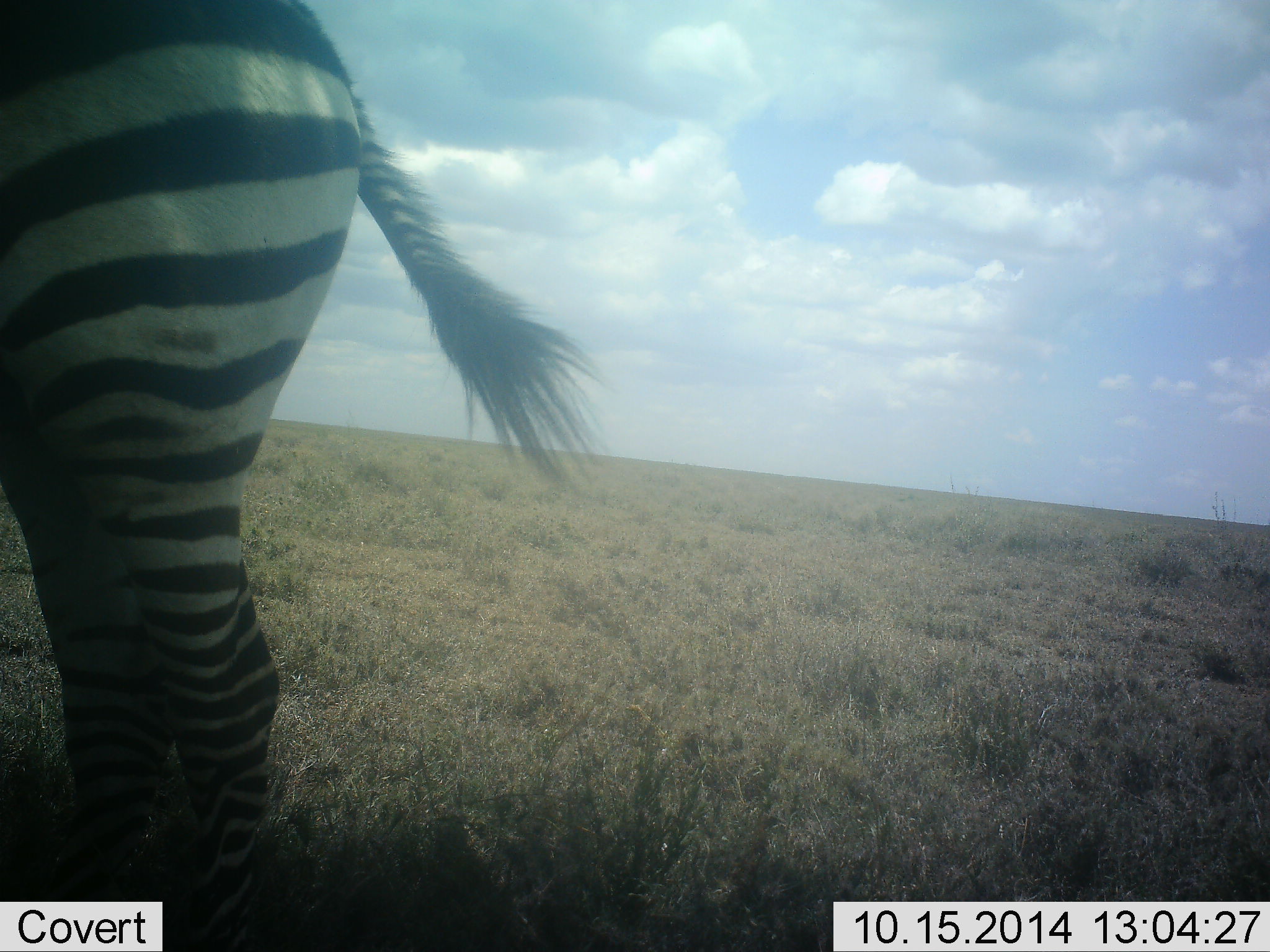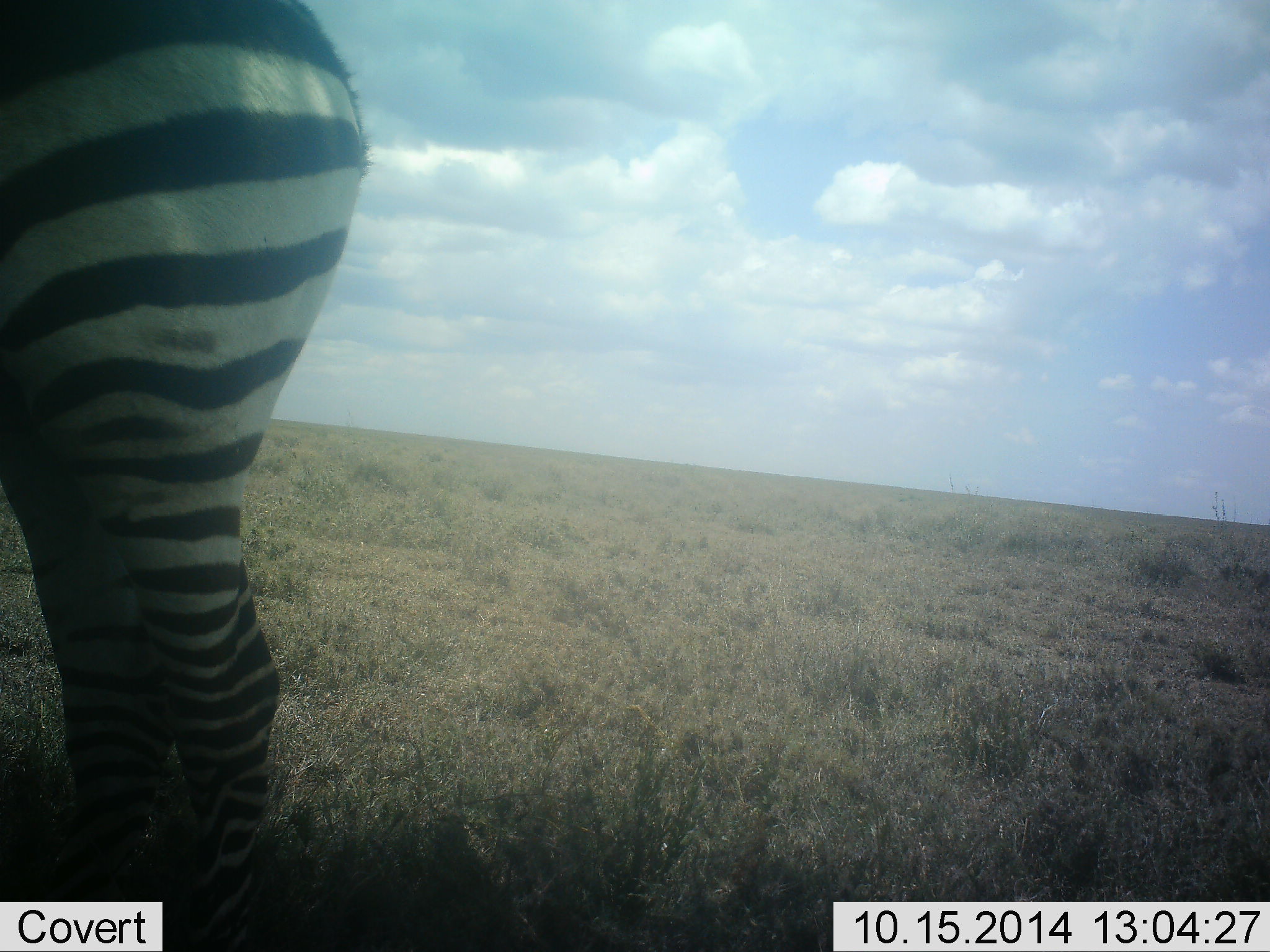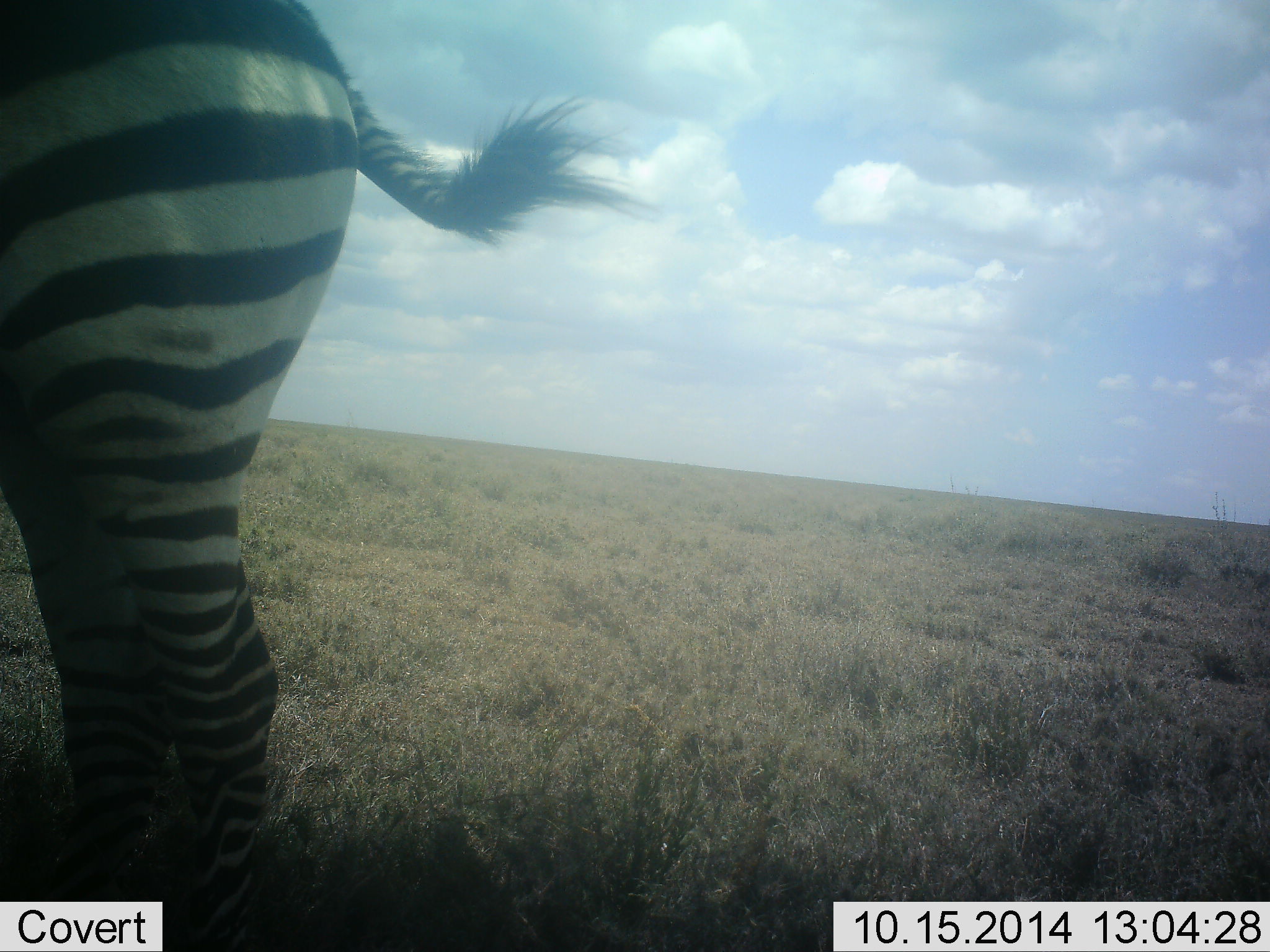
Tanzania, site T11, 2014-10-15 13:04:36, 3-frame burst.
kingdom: Animalia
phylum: Chordata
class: Mammalia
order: Perissodactyla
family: Equidae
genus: Equus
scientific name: Equus quagga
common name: plains zebra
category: zebra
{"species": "zebra (plains zebra) (Equus quagga)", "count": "1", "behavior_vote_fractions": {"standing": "100%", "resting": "0%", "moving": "0%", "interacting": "0%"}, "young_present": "0%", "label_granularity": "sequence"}